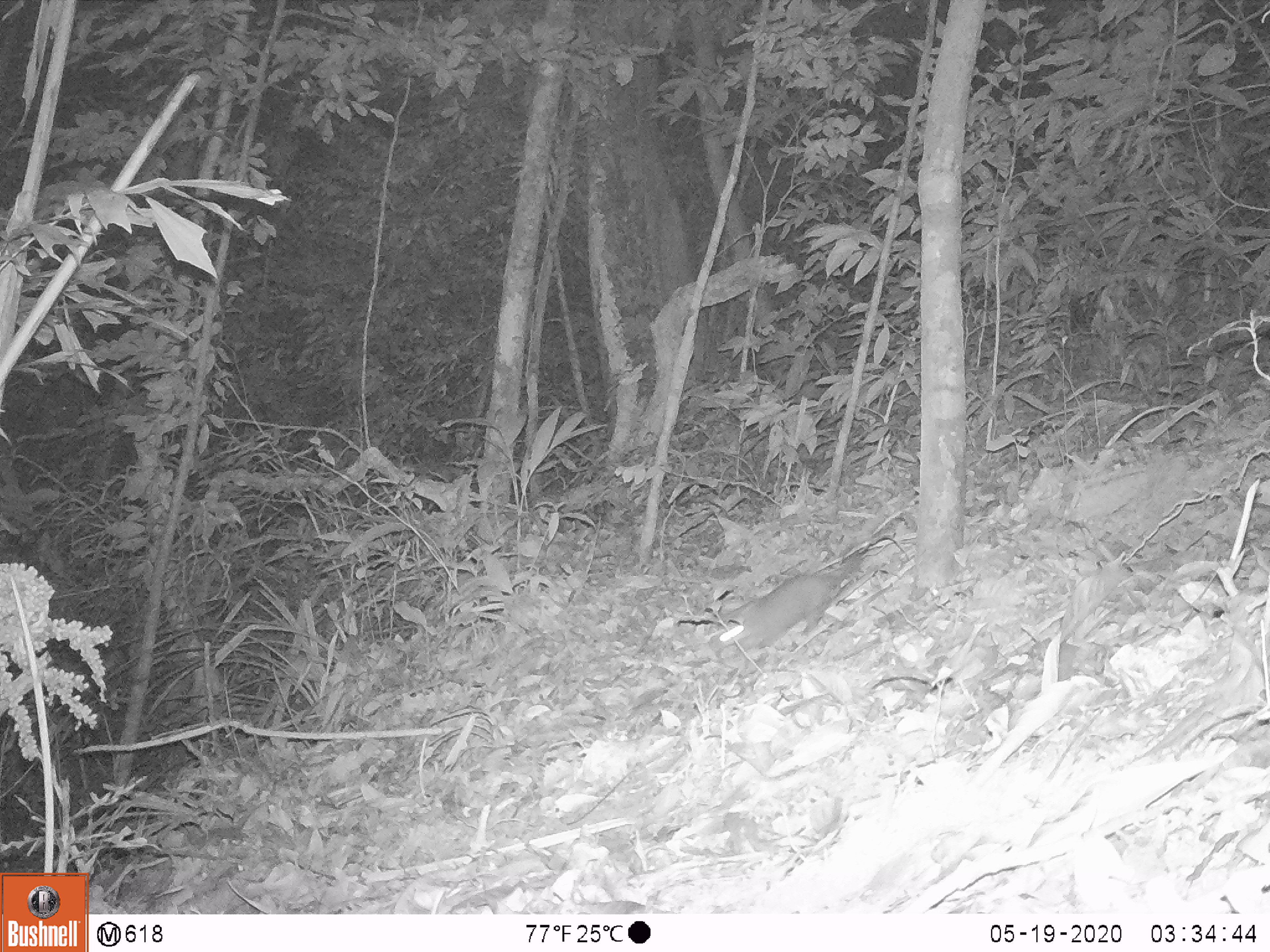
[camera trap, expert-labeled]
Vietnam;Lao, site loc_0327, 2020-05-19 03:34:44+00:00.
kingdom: Animalia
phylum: Chordata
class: Mammalia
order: Carnivora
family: Mustelidae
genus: Melogale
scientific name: Melogale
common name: ferret badger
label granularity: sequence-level